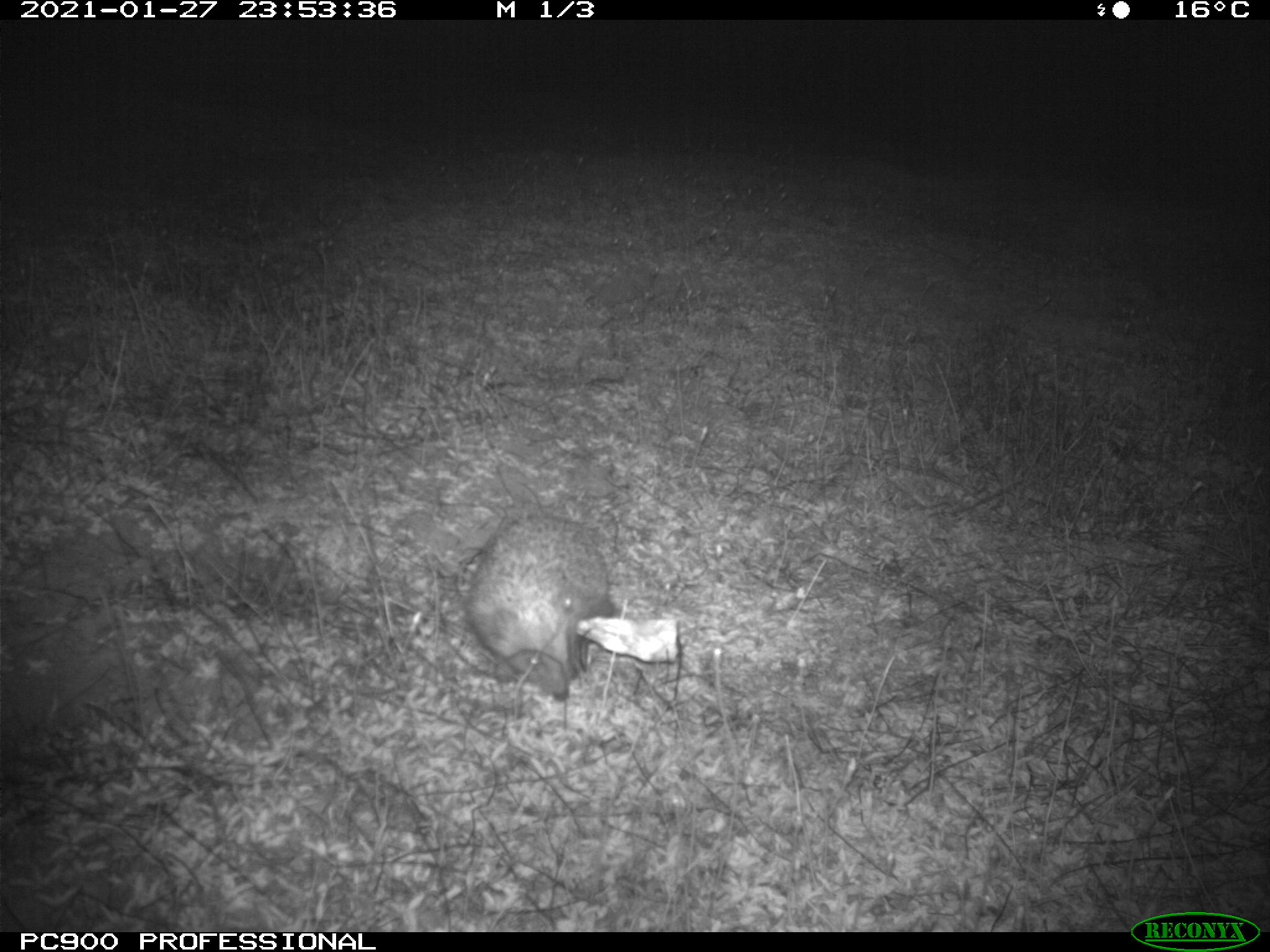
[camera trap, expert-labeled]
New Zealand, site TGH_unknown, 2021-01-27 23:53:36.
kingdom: Animalia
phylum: Chordata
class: Mammalia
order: Eulipotyphla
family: Erinaceidae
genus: Erinaceus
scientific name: Erinaceus europaeus europaeus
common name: european hedgehog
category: hedgehog